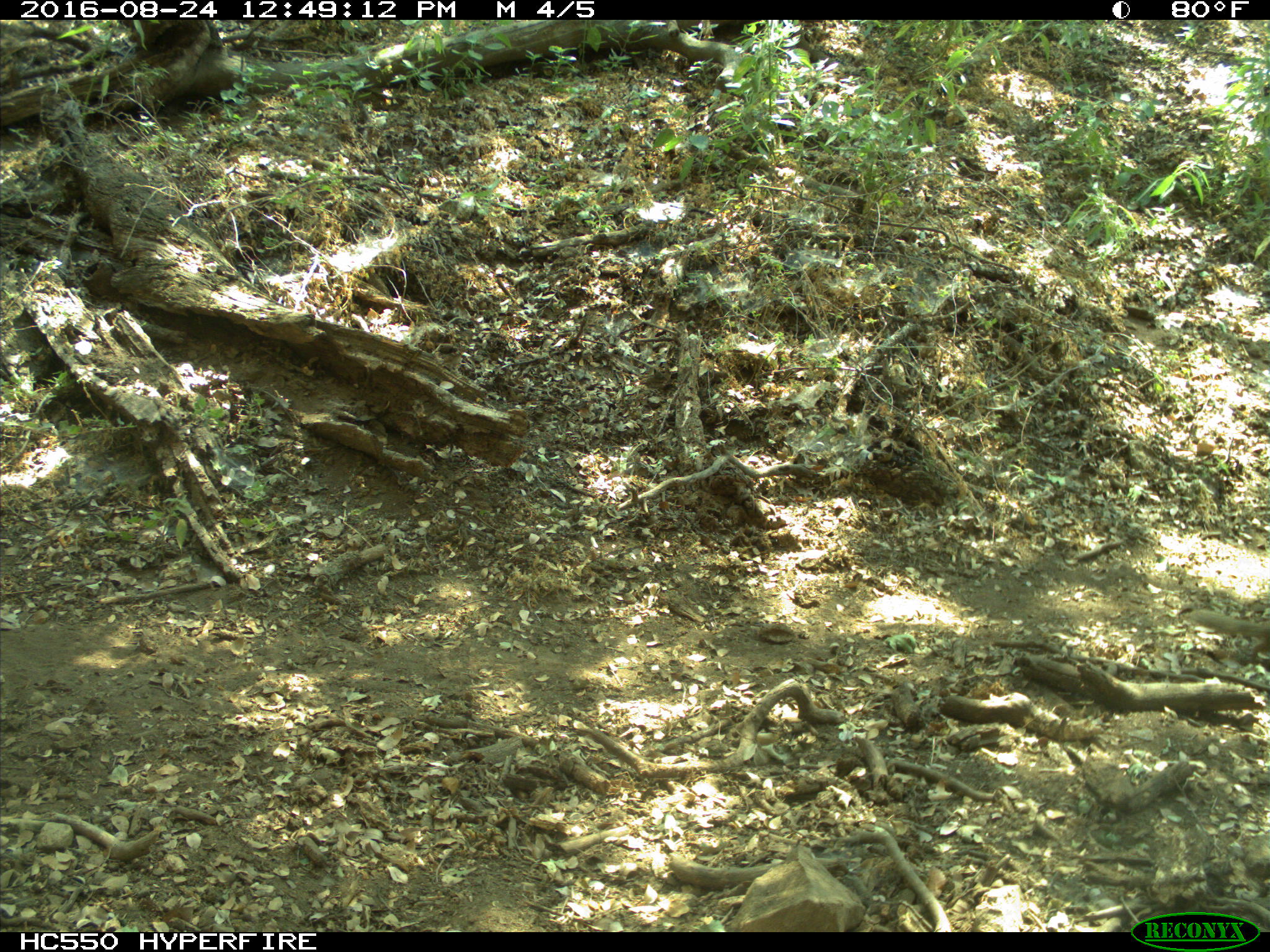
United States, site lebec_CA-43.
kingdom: Animalia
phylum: Chordata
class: Mammalia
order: Rodentia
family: Sciuridae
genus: Otospermophilus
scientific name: Otospermophilus beecheyi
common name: california ground squirrel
Otospermophilus beecheyi (california ground squirrel).